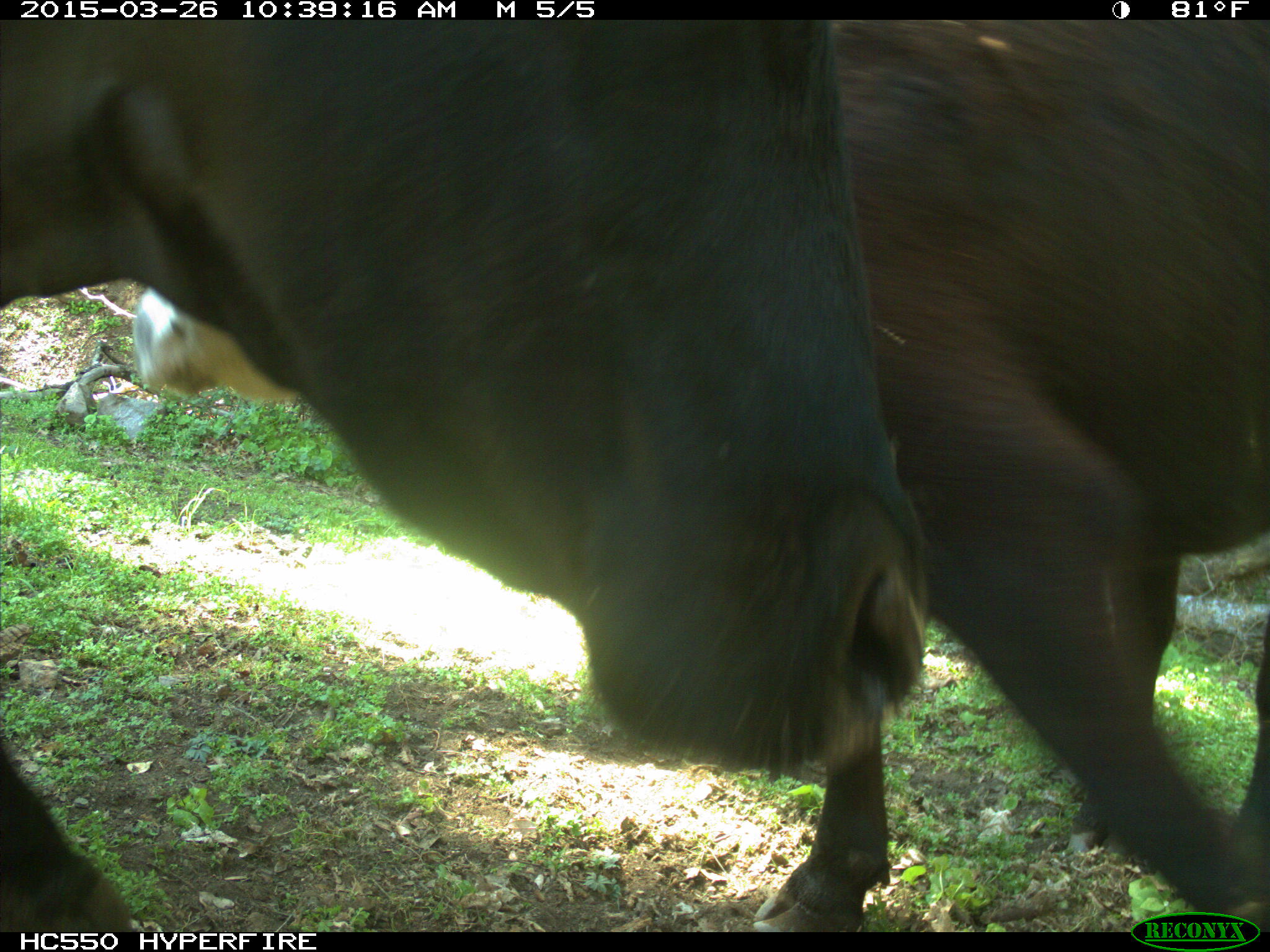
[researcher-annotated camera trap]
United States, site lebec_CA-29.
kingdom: Animalia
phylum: Chordata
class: Mammalia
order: Artiodactyla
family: Bovidae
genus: Bos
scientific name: Bos taurus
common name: domestic cow